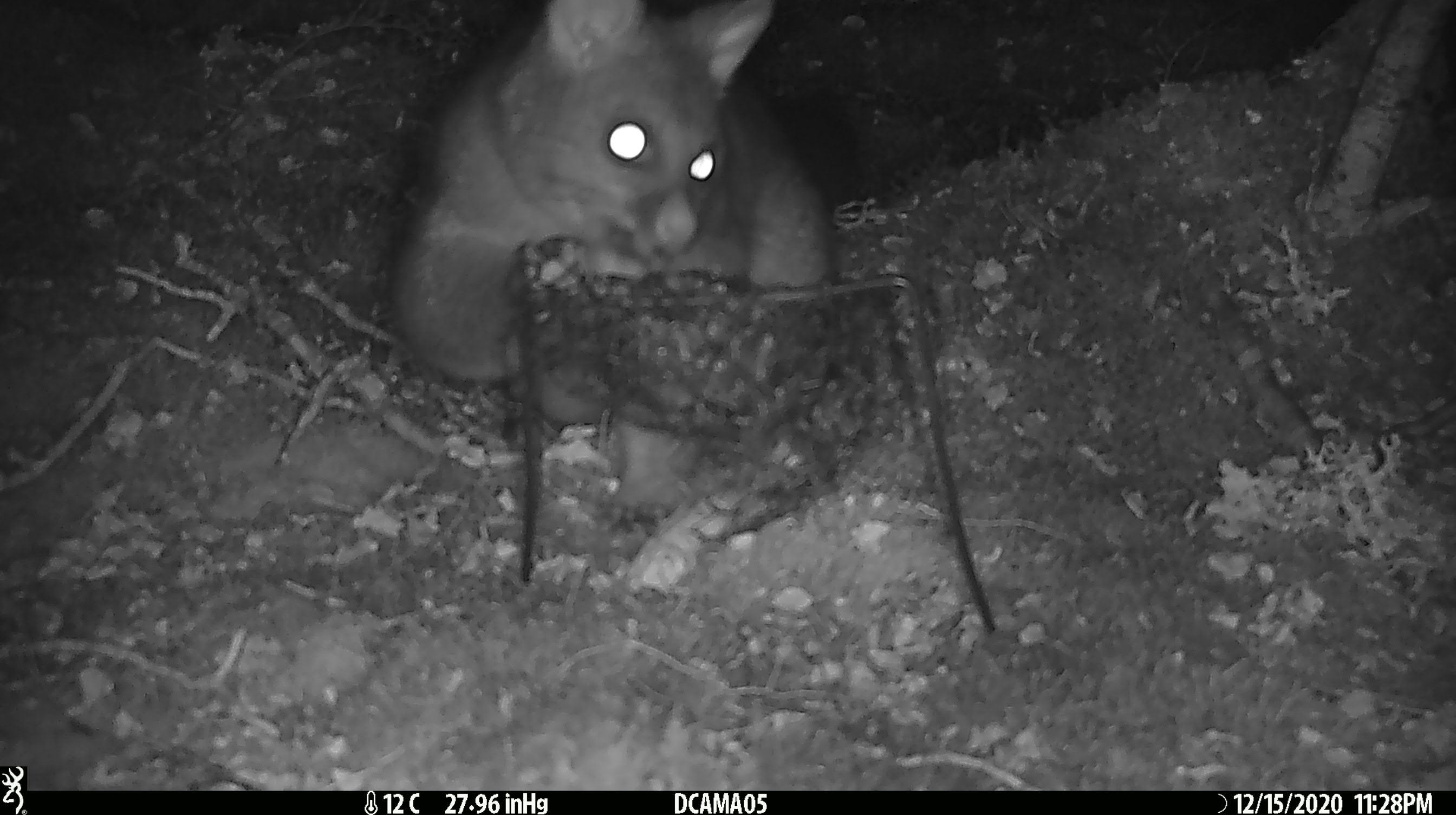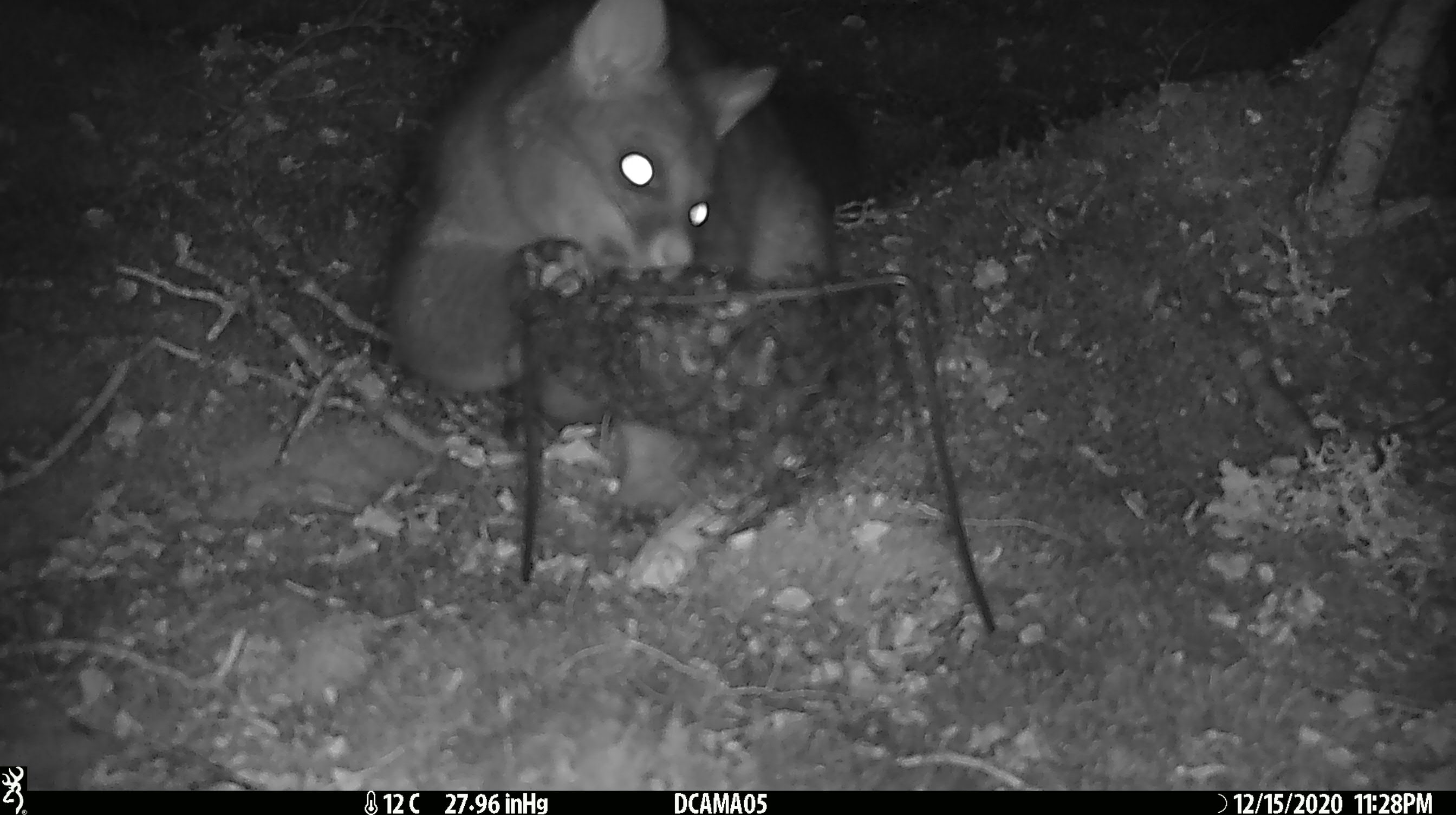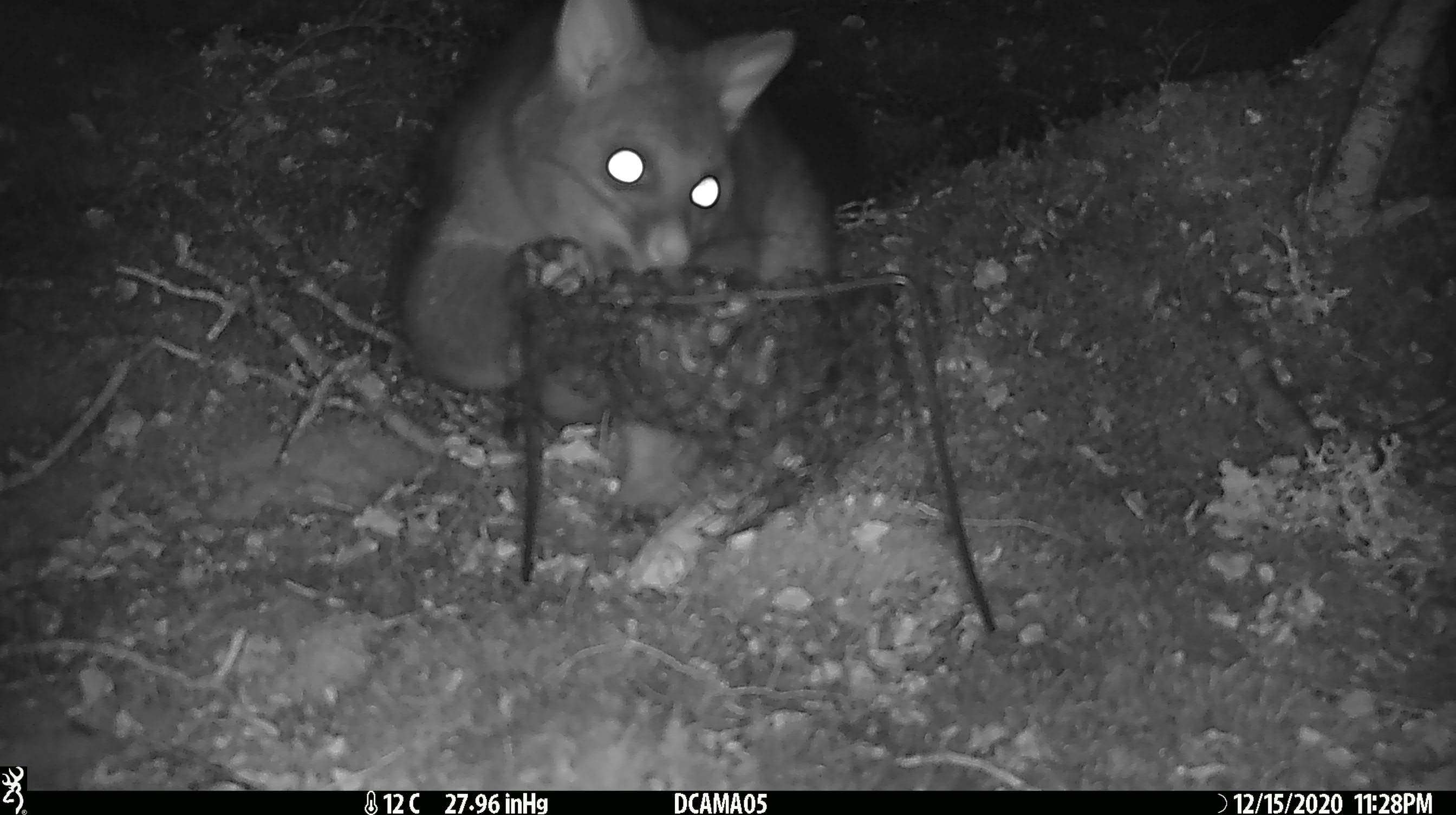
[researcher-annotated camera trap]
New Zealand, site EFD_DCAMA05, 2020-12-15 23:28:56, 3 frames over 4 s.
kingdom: Animalia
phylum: Chordata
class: Mammalia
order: Diprotodontia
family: Phalangeridae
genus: Trichosurus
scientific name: Trichosurus vulpecula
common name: common brushtail possum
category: possum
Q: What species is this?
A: Possum (common brushtail possum) (Trichosurus vulpecula).